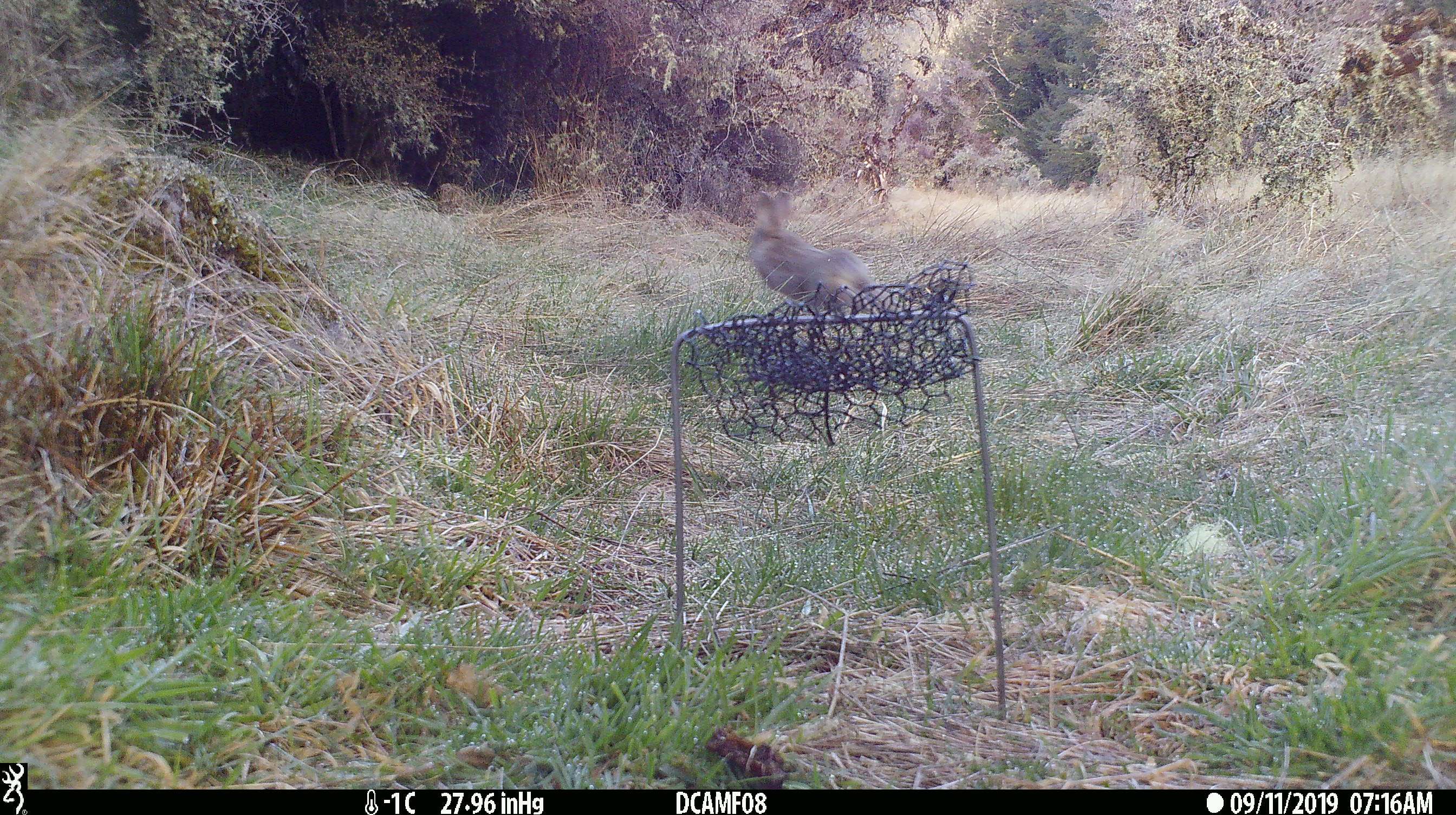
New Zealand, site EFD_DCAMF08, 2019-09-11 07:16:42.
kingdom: Animalia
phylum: Chordata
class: Mammalia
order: Lagomorpha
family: Leporidae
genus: Oryctolagus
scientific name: Oryctolagus cuniculus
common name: european rabbit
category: rabbit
Rabbit (european rabbit) (Oryctolagus cuniculus).